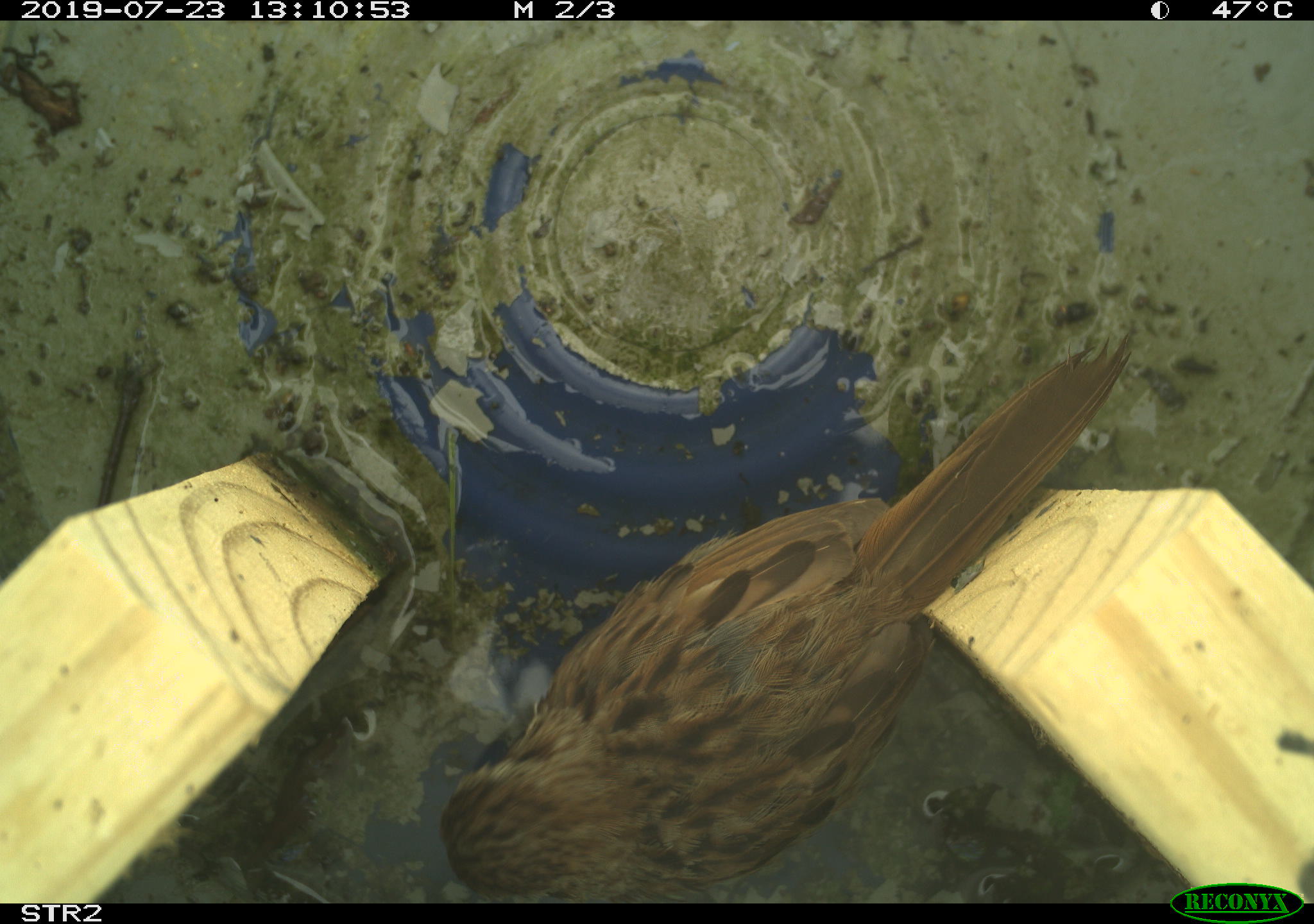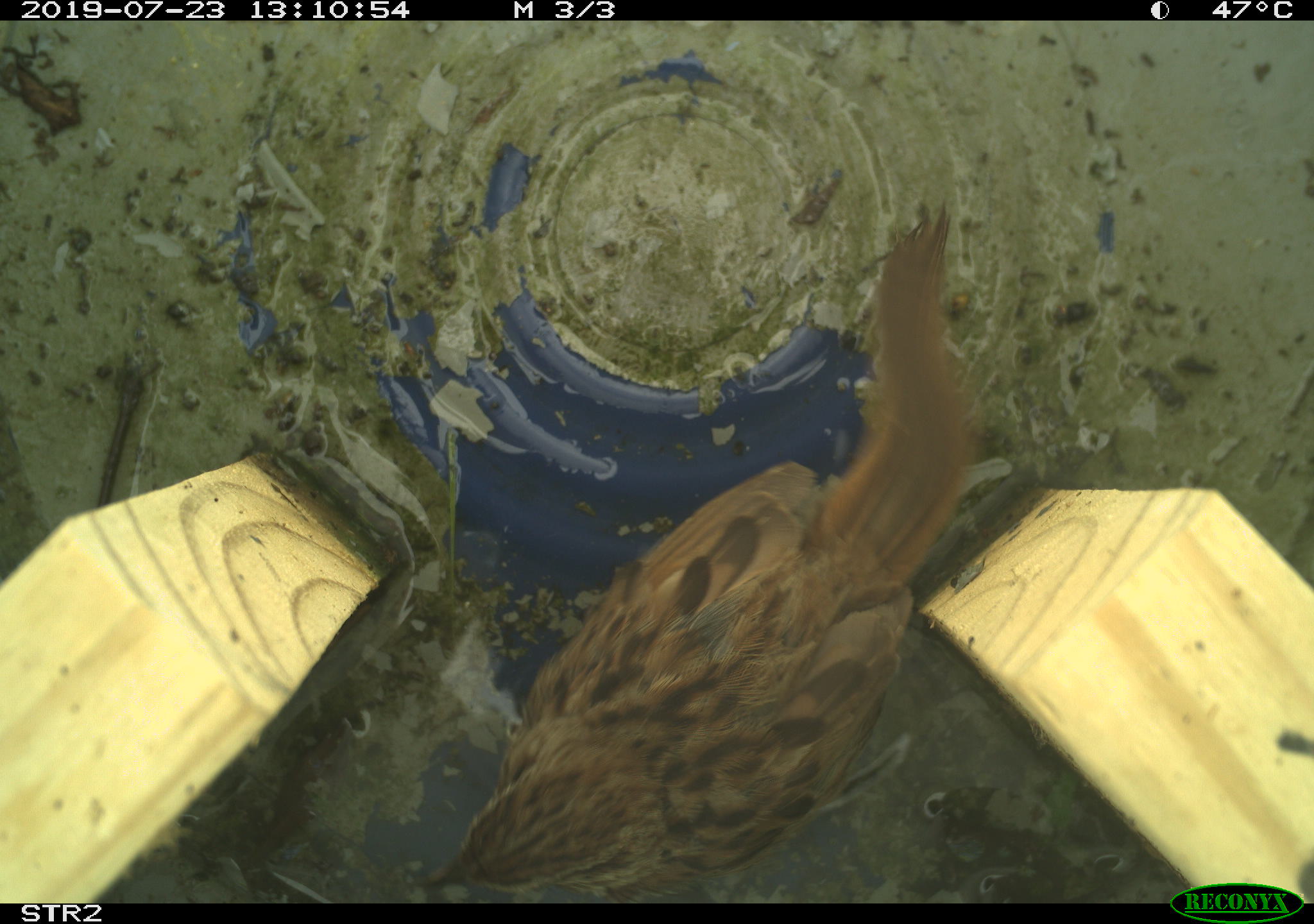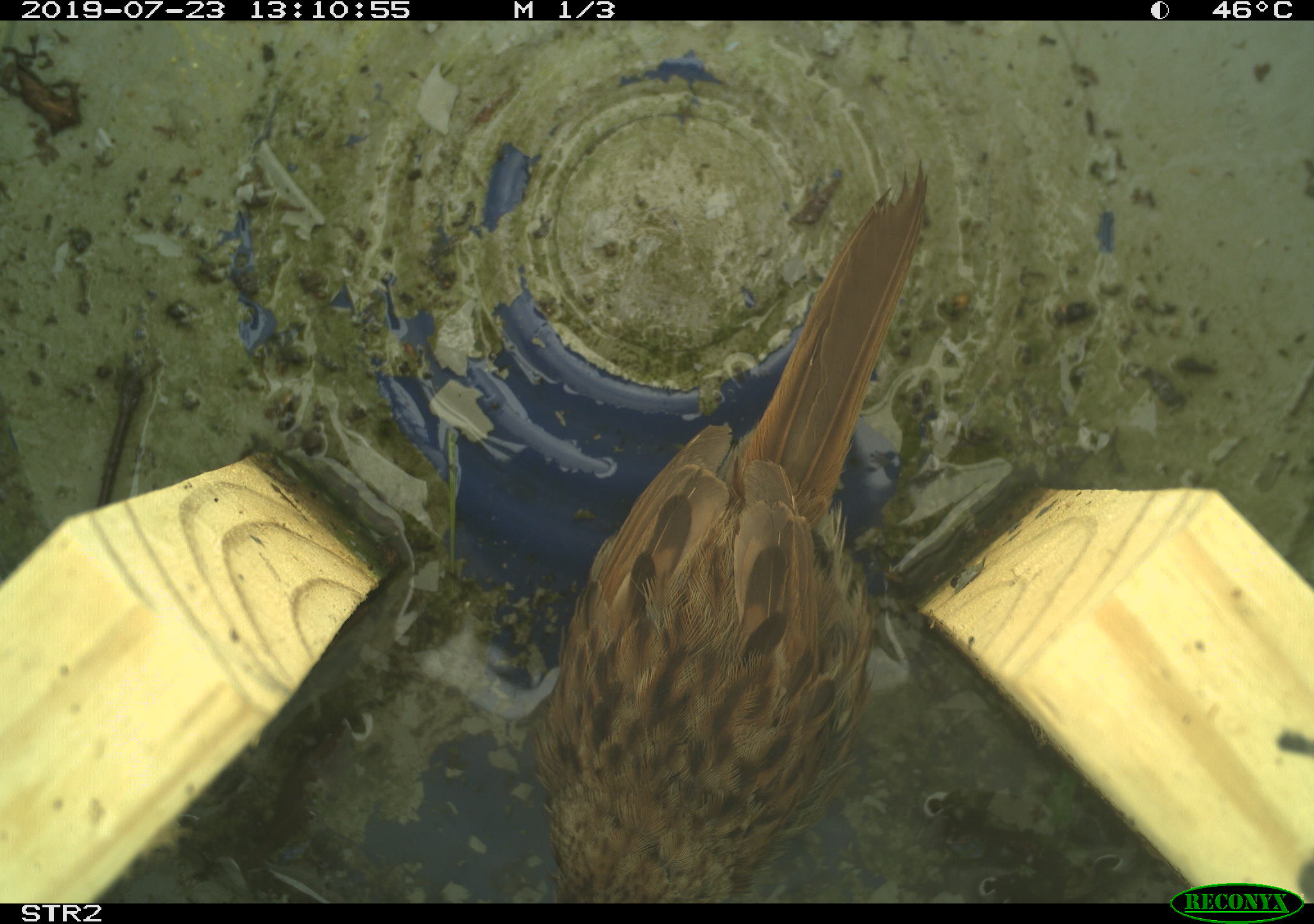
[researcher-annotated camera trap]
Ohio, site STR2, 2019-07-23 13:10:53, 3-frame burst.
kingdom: Animalia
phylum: Chordata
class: Aves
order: Passeriformes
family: Passerellidae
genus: Melospiza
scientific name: Melospiza melodia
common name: song sparrow